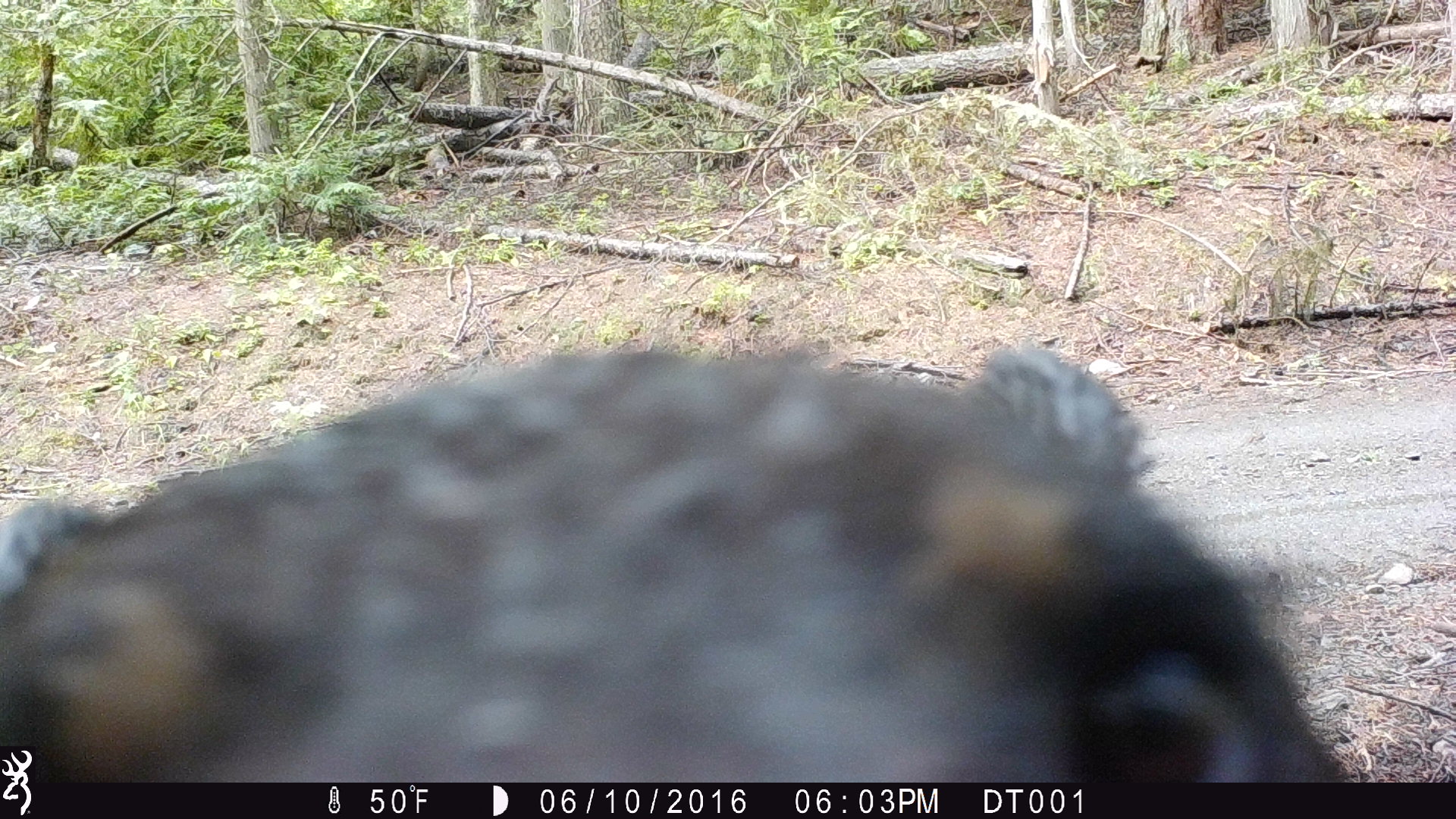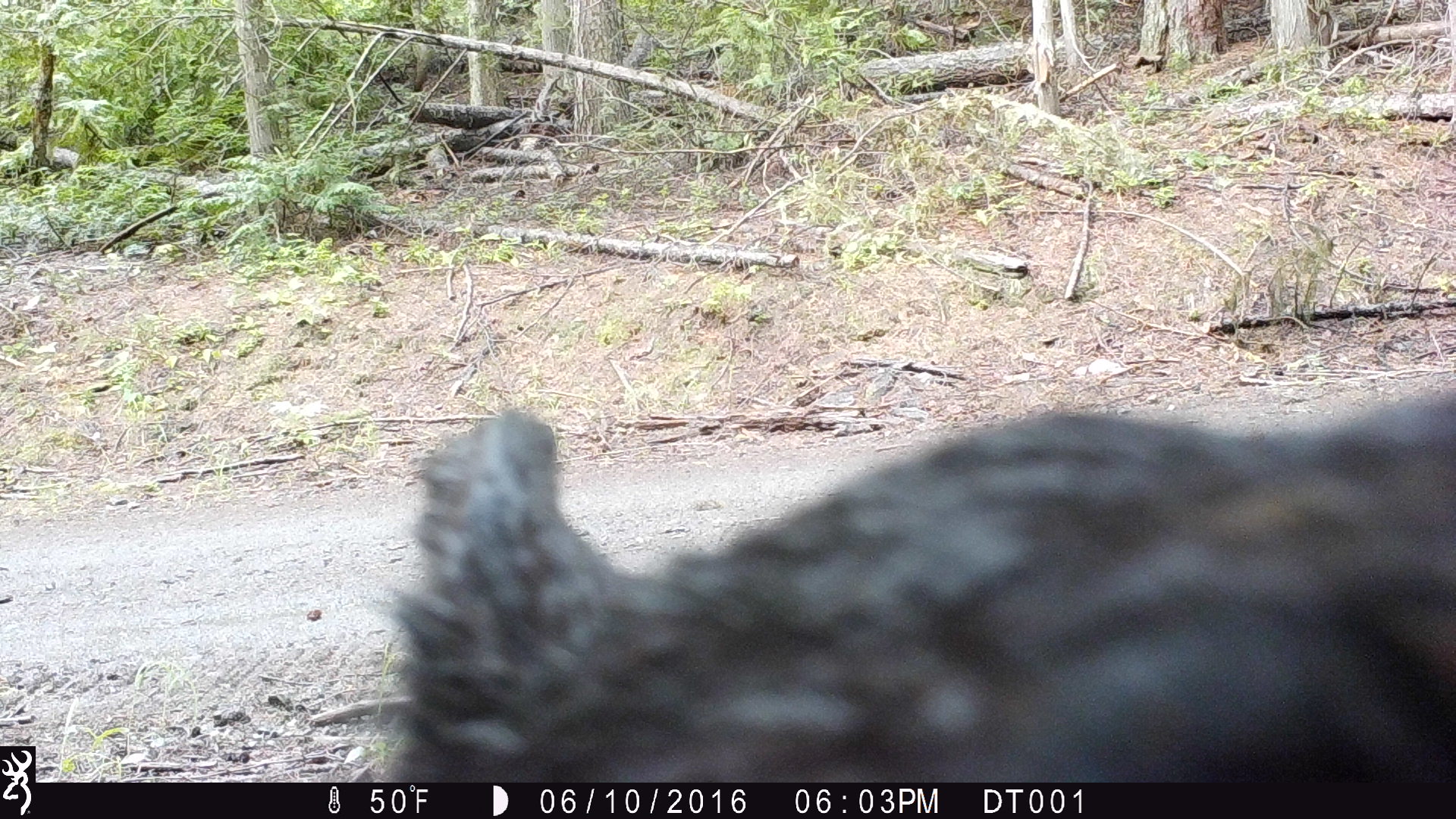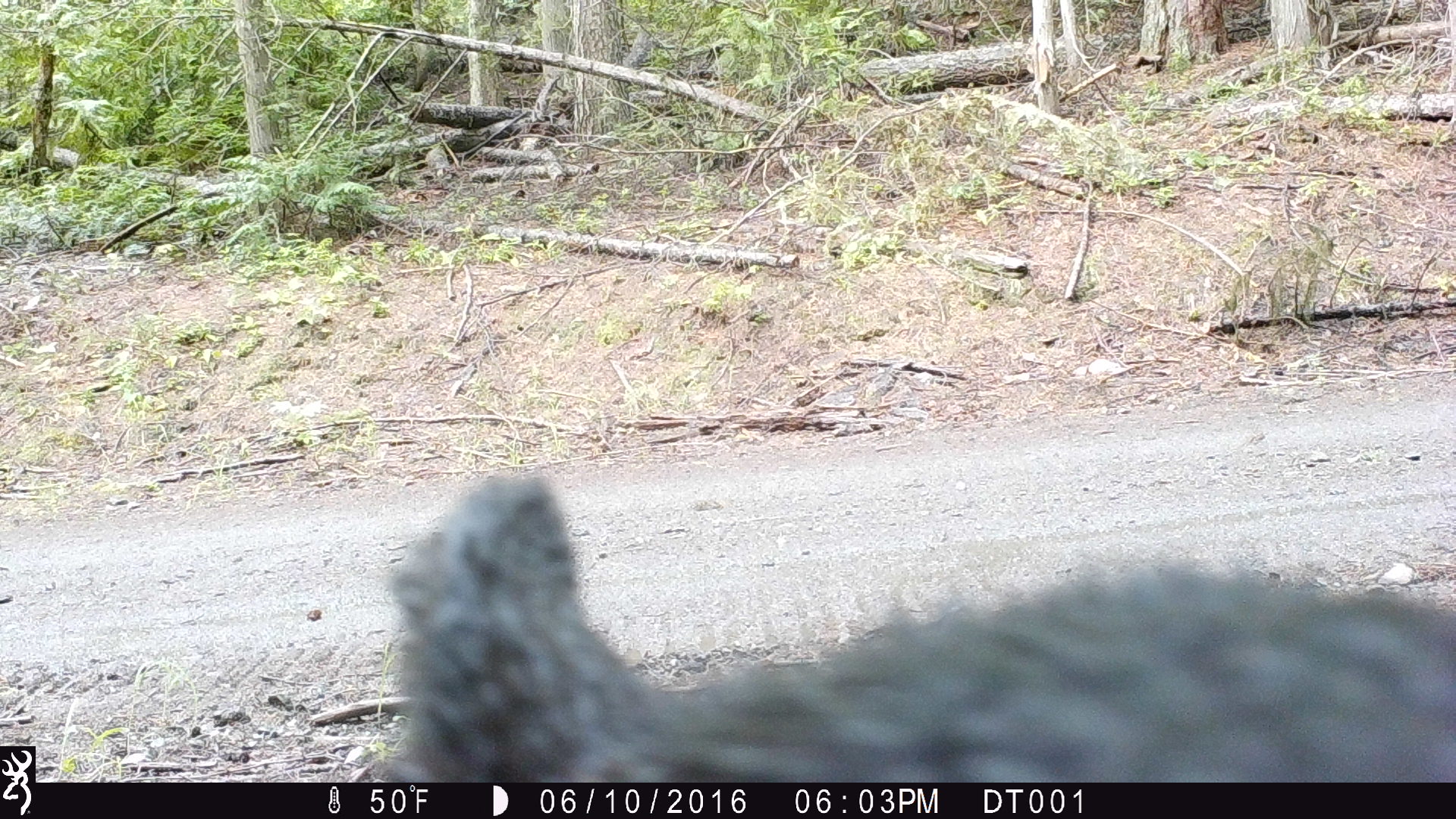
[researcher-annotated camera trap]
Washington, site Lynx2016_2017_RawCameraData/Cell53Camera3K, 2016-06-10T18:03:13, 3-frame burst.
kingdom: Animalia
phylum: Chordata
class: Mammalia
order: Carnivora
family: Ursidae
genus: Ursus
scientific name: Ursus americanus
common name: american black bear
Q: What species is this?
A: Ursus americanus (american black bear).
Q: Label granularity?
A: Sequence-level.